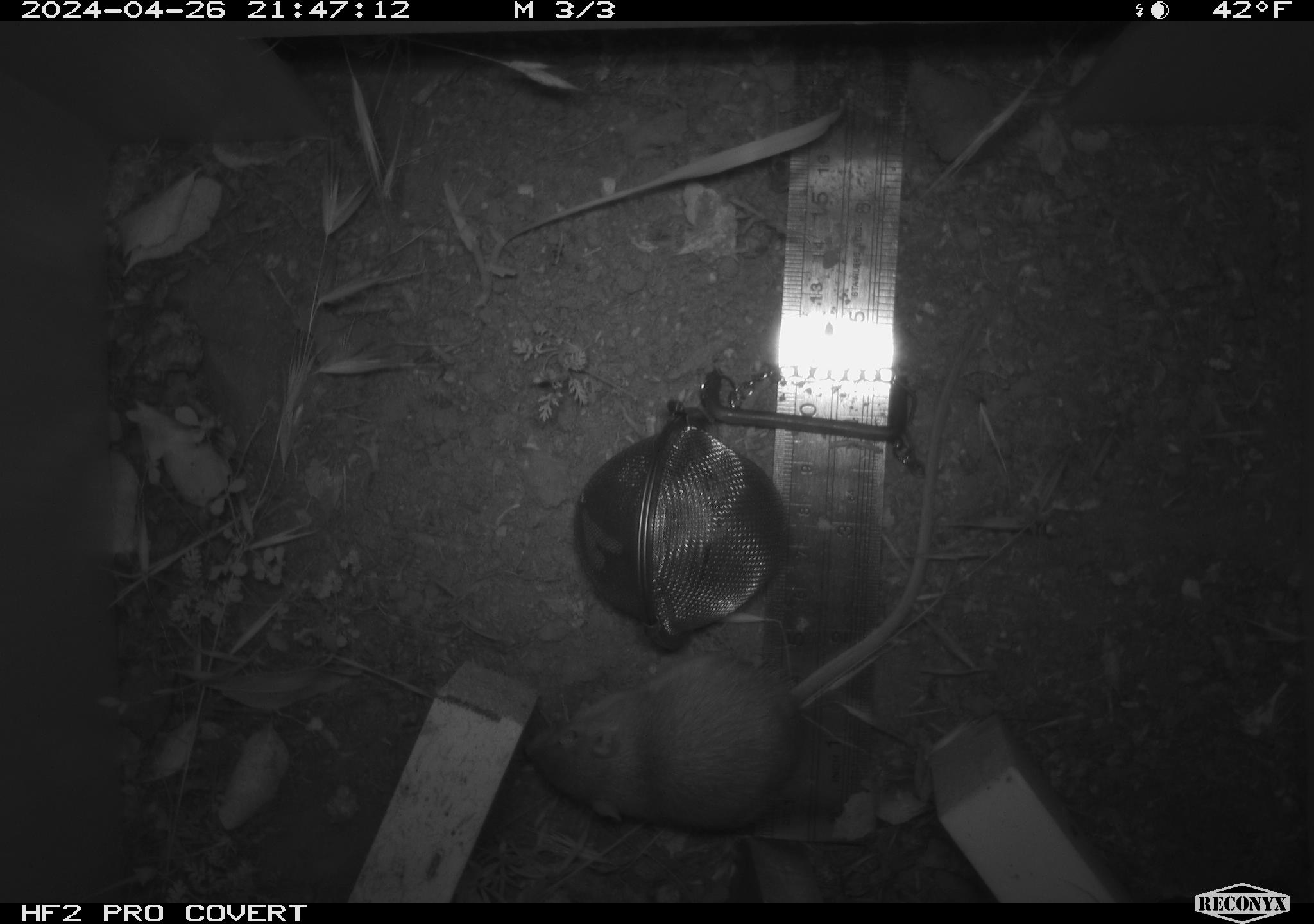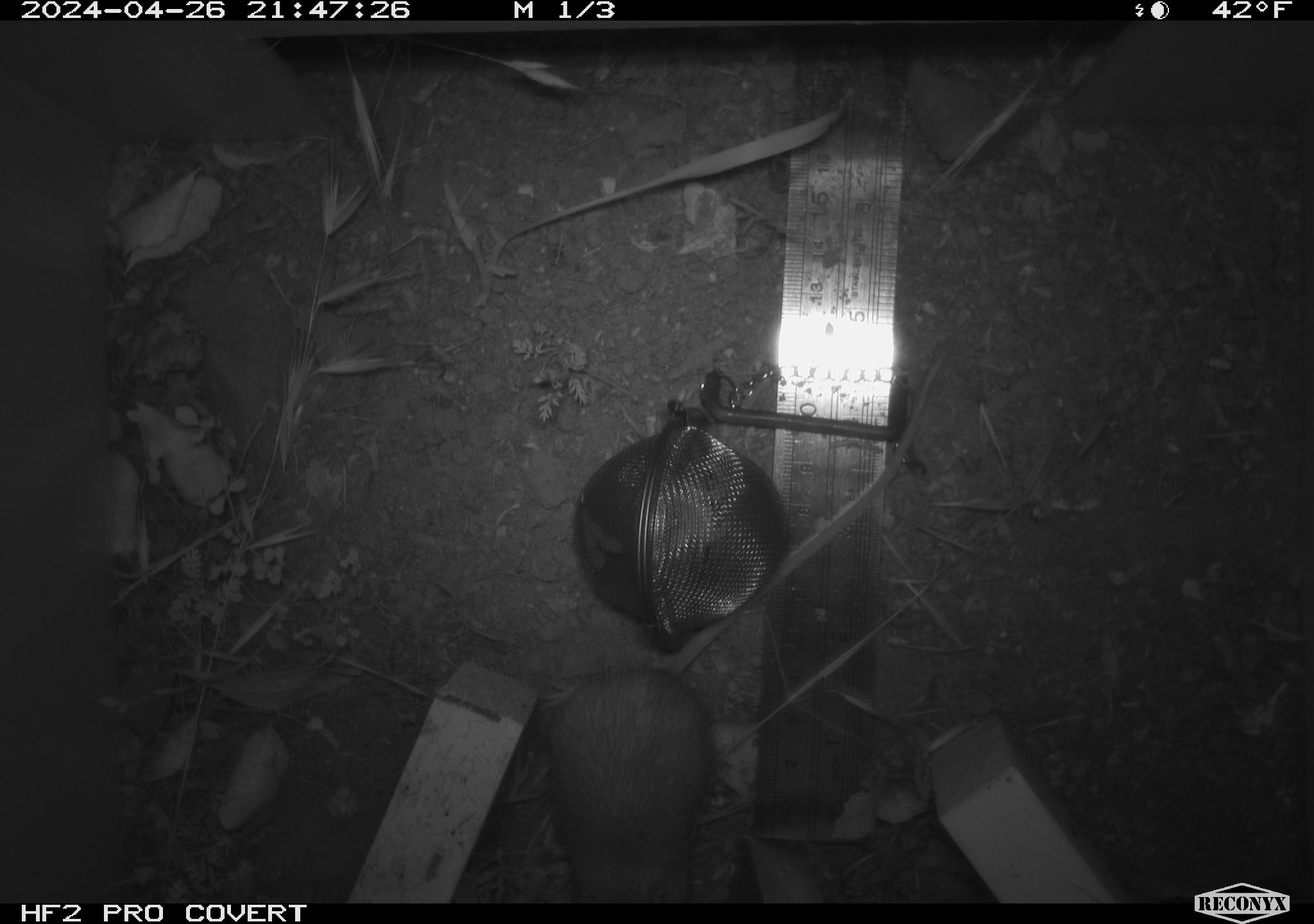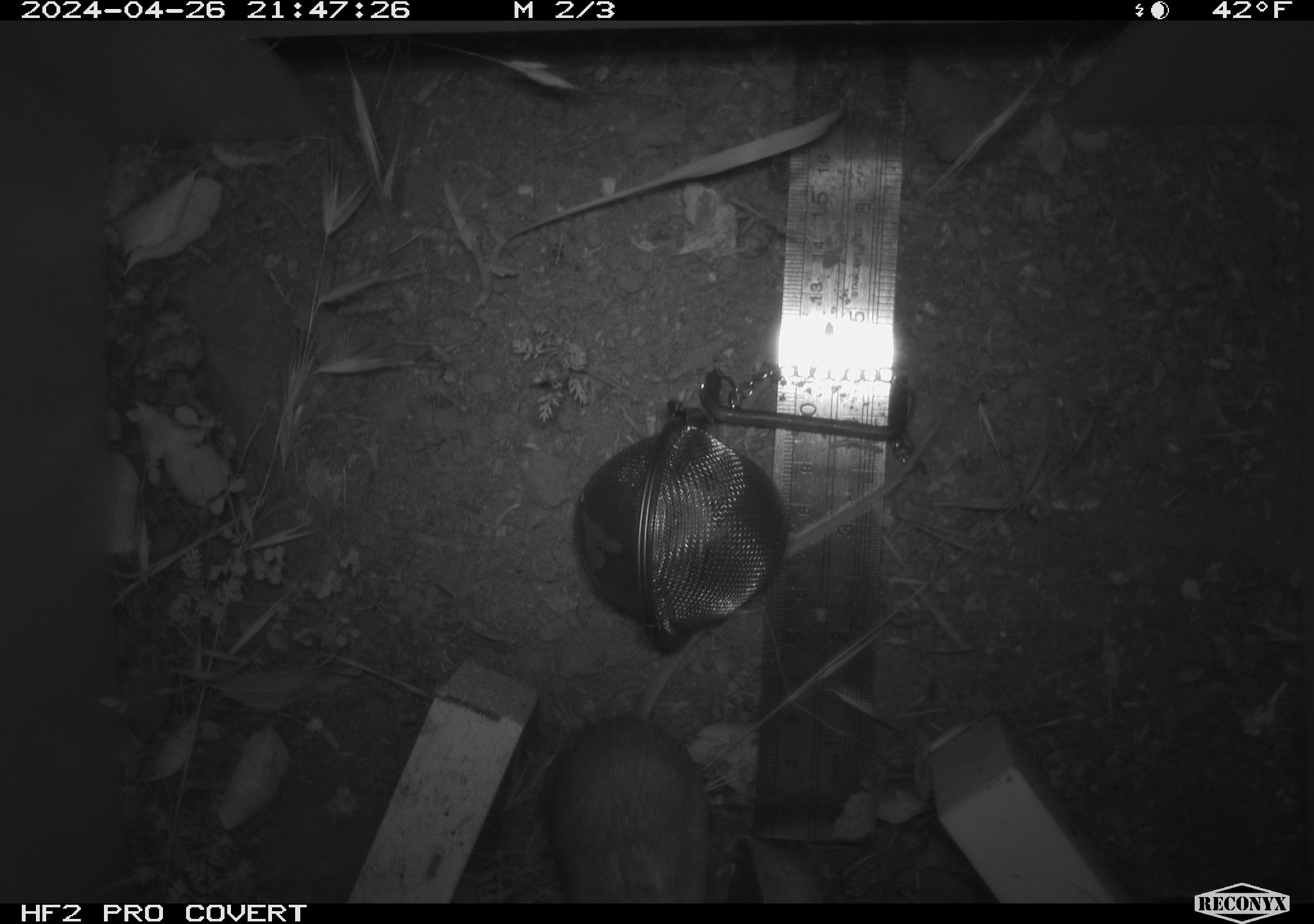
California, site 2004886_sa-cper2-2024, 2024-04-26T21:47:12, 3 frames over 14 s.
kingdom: Animalia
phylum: Chordata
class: Mammalia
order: Rodentia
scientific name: Rodentia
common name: rodent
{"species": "rodent (Rodentia)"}